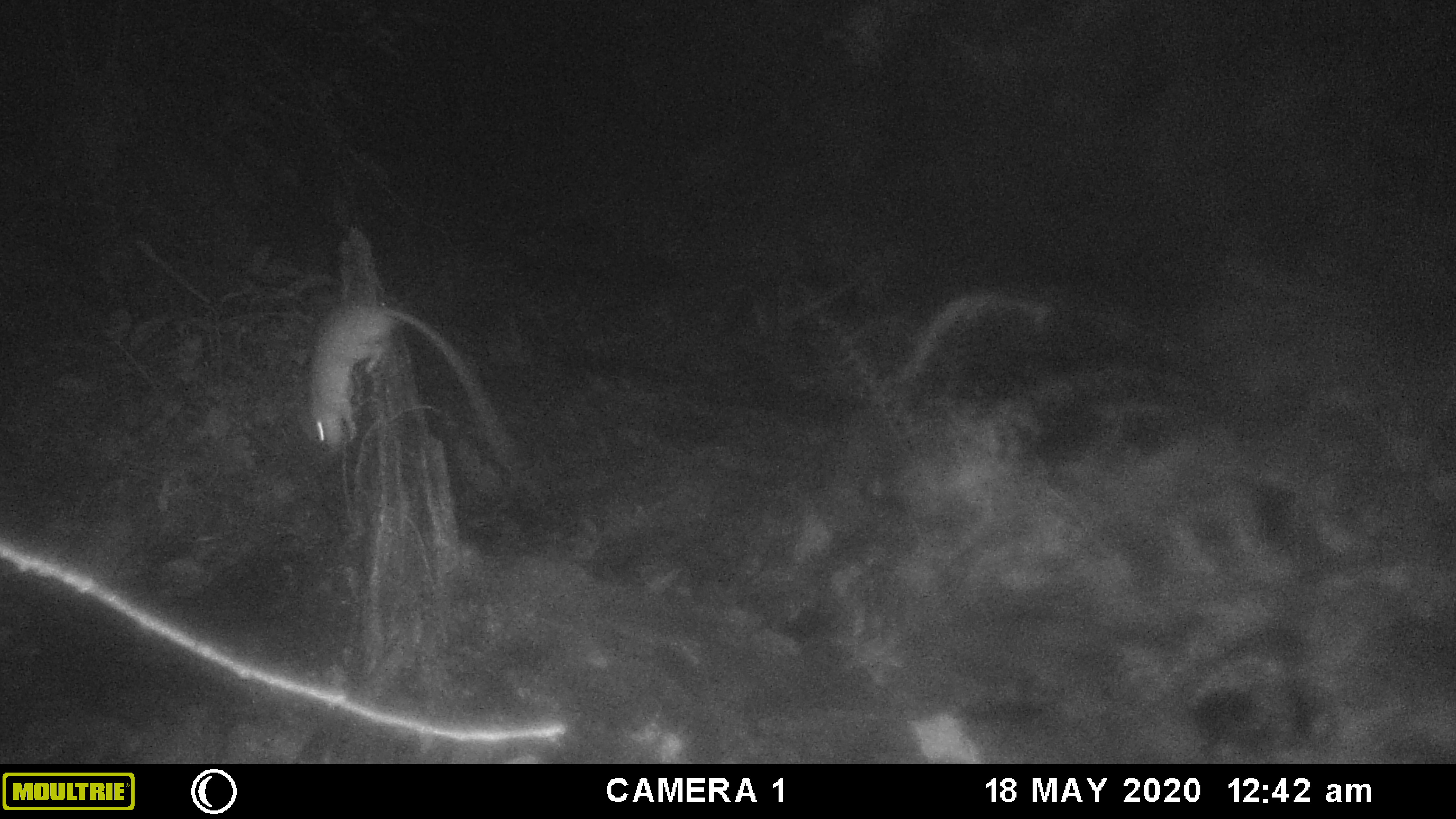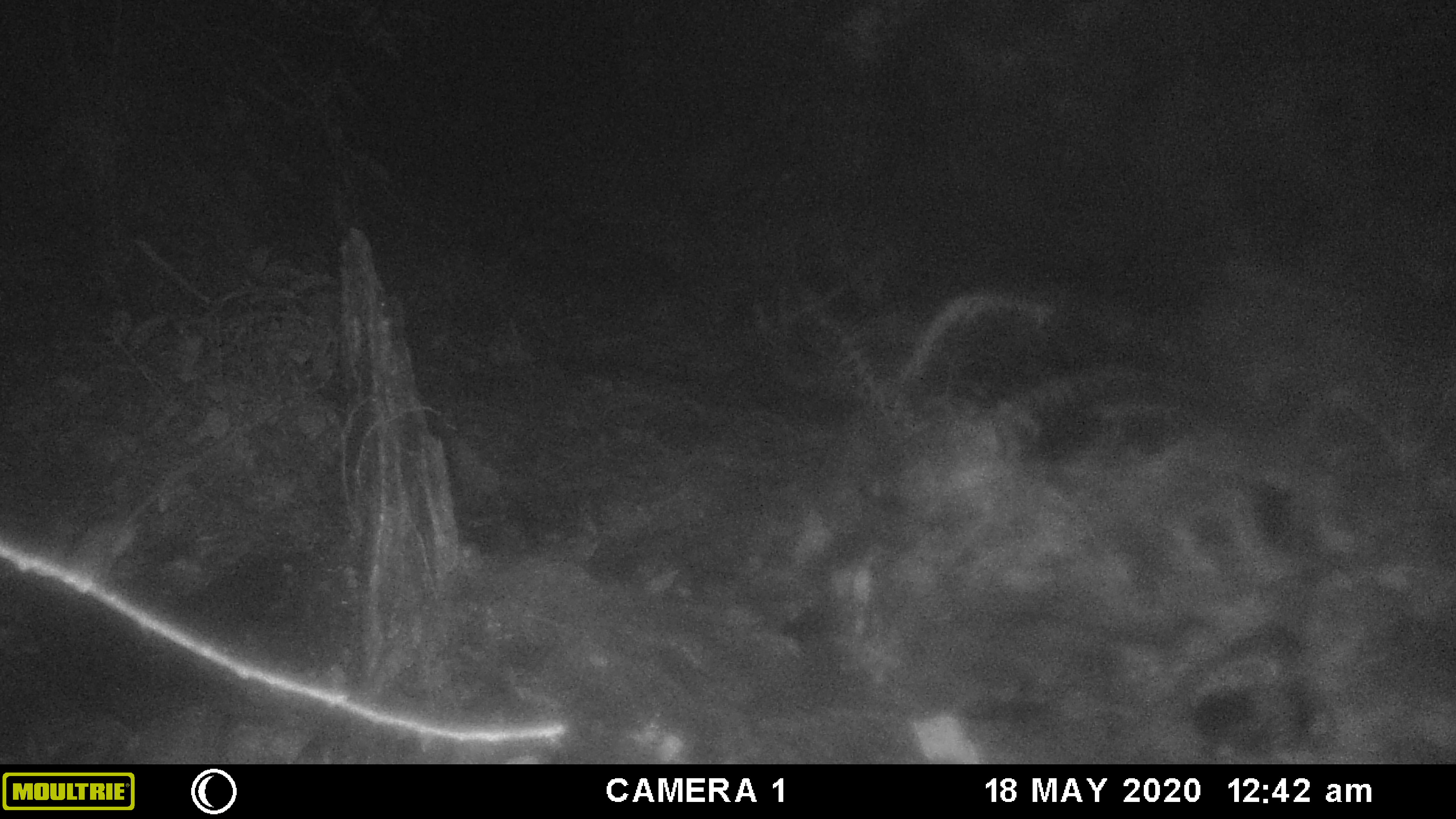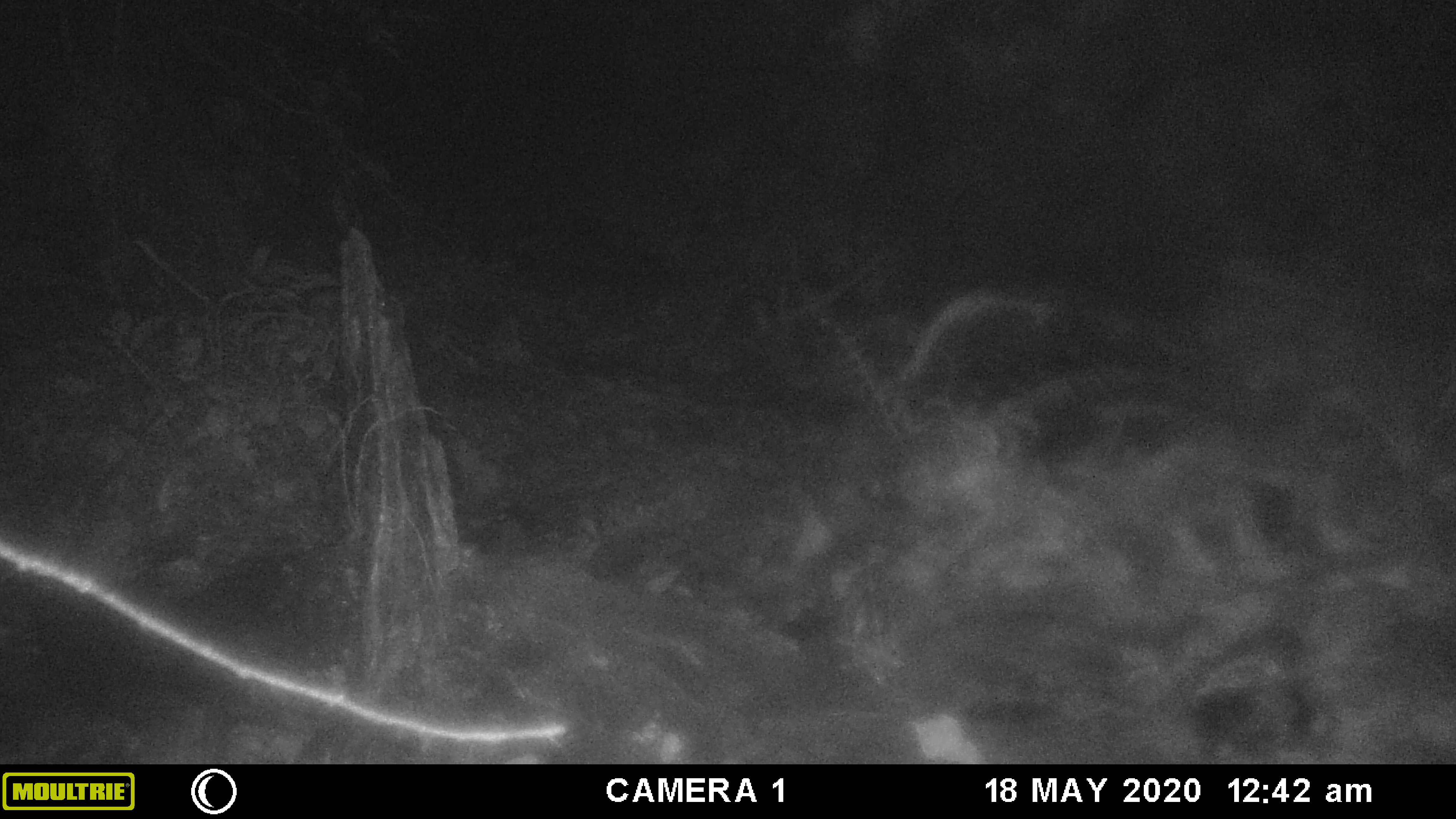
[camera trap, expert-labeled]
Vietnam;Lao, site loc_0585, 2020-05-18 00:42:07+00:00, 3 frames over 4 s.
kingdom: Animalia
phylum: Chordata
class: Mammalia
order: Rodentia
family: Muridae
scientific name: Muridae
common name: old-world mice and rats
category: unidentified murid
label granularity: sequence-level